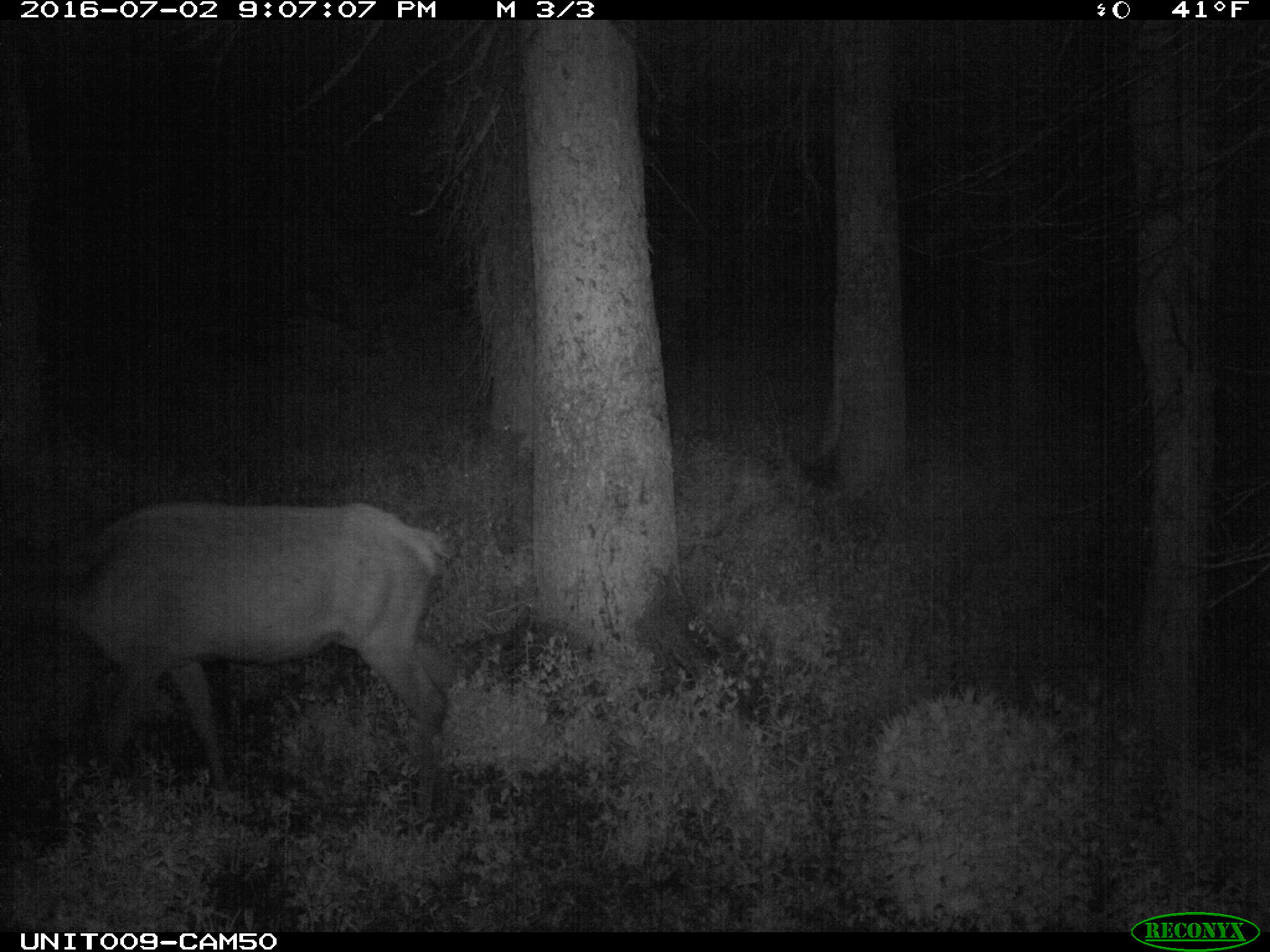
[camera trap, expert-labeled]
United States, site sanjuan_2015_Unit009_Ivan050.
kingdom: Animalia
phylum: Chordata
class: Mammalia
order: Artiodactyla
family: Cervidae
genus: Cervus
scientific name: Cervus elaphus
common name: red deer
Cervus elaphus (red deer).